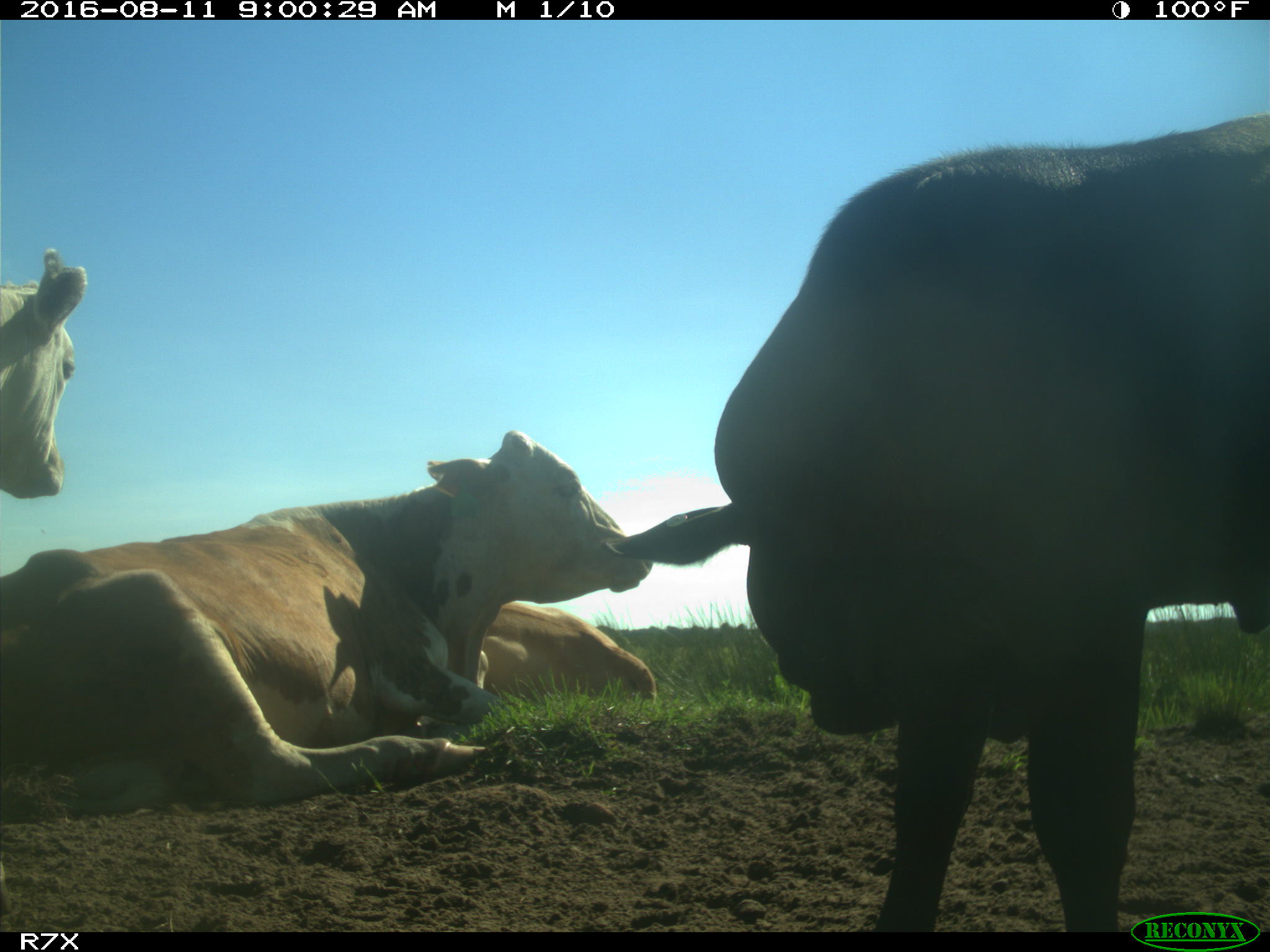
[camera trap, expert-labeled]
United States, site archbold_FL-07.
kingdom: Animalia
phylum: Chordata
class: Mammalia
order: Artiodactyla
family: Bovidae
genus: Bos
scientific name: Bos taurus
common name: domestic cow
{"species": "Bos taurus (domestic cow)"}